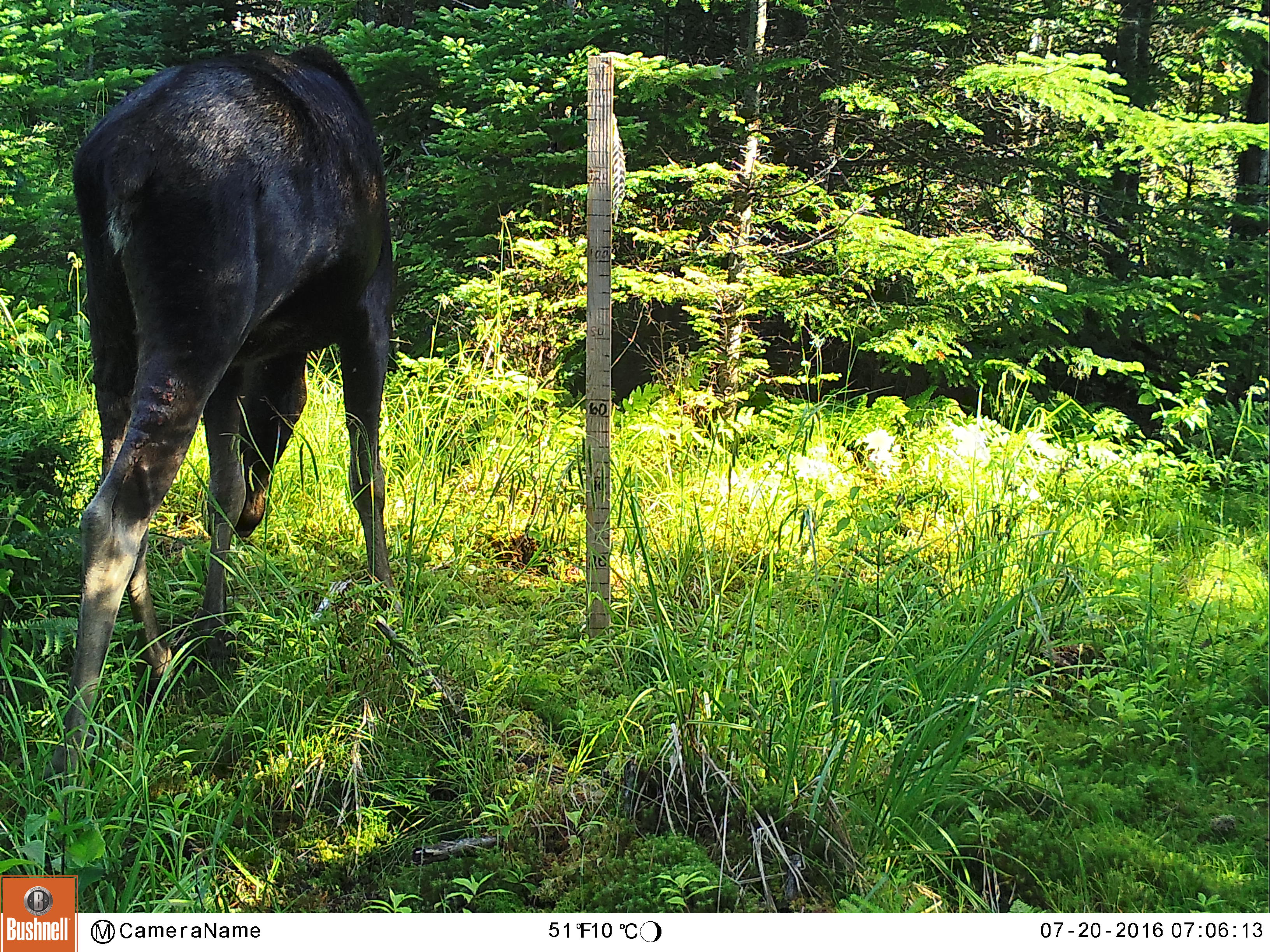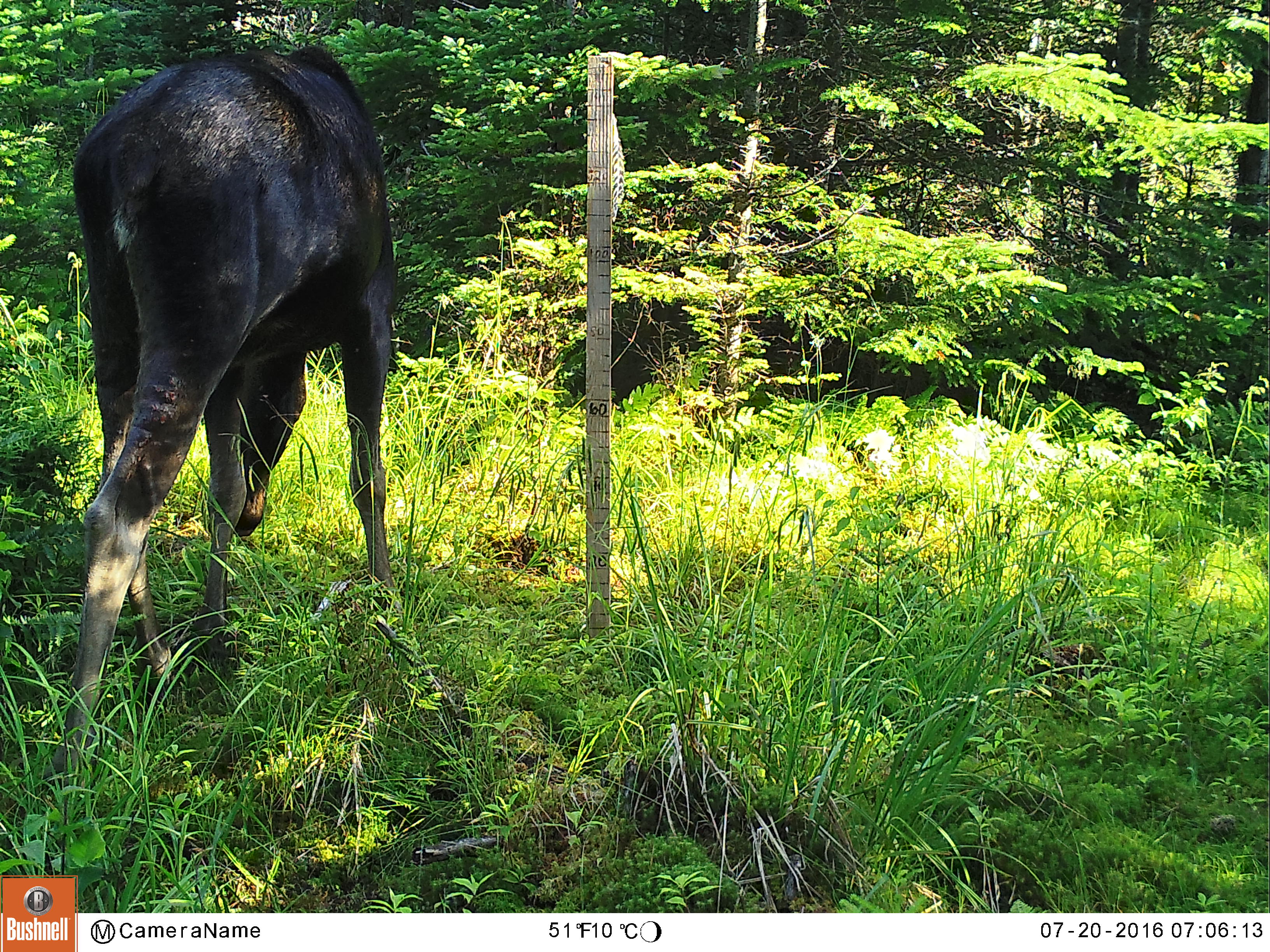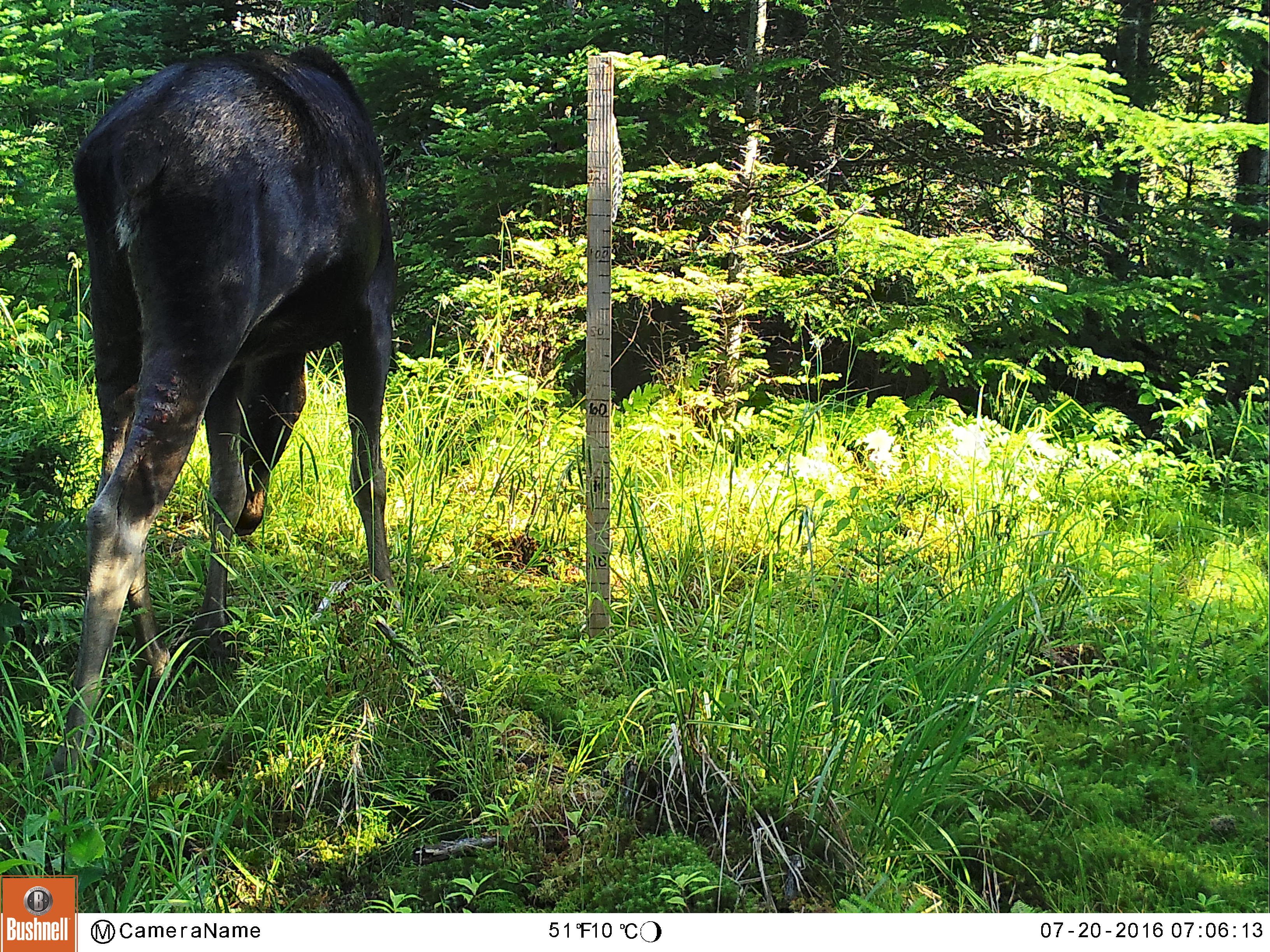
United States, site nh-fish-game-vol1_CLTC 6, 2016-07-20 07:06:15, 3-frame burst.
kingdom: Animalia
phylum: Chordata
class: Mammalia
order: Artiodactyla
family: Cervidae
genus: Alces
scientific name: Alces alces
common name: moose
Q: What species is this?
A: Moose (Alces alces).